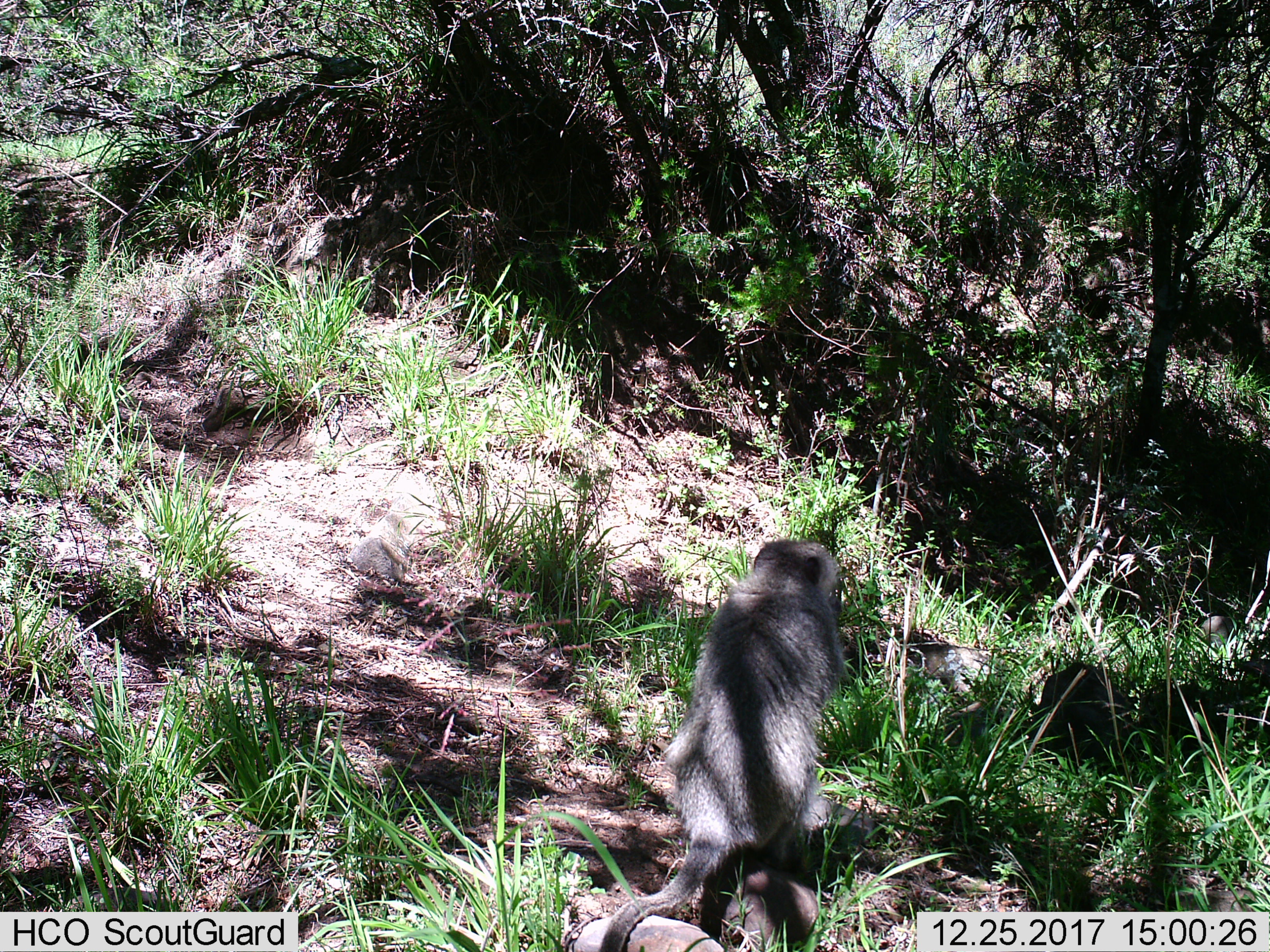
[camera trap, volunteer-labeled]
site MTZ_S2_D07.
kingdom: Animalia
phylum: Chordata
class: Mammalia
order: Primates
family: Cercopithecidae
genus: Chlorocebus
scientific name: Chlorocebus pygerythrus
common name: vervet monkey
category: monkeyvervet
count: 1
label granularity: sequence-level